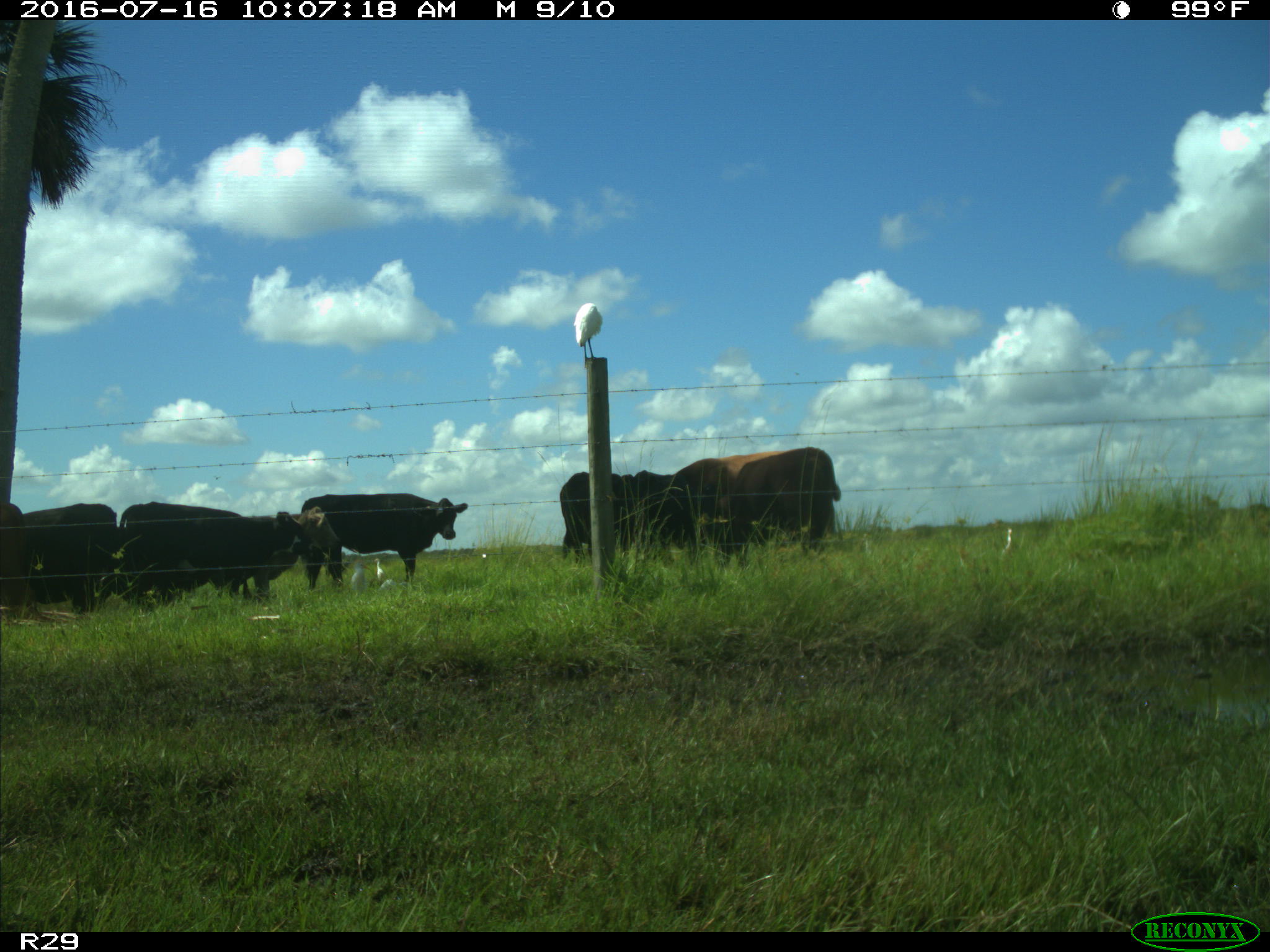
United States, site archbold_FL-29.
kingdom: Animalia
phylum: Chordata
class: Mammalia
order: Artiodactyla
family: Bovidae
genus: Bos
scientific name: Bos taurus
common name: domestic cow